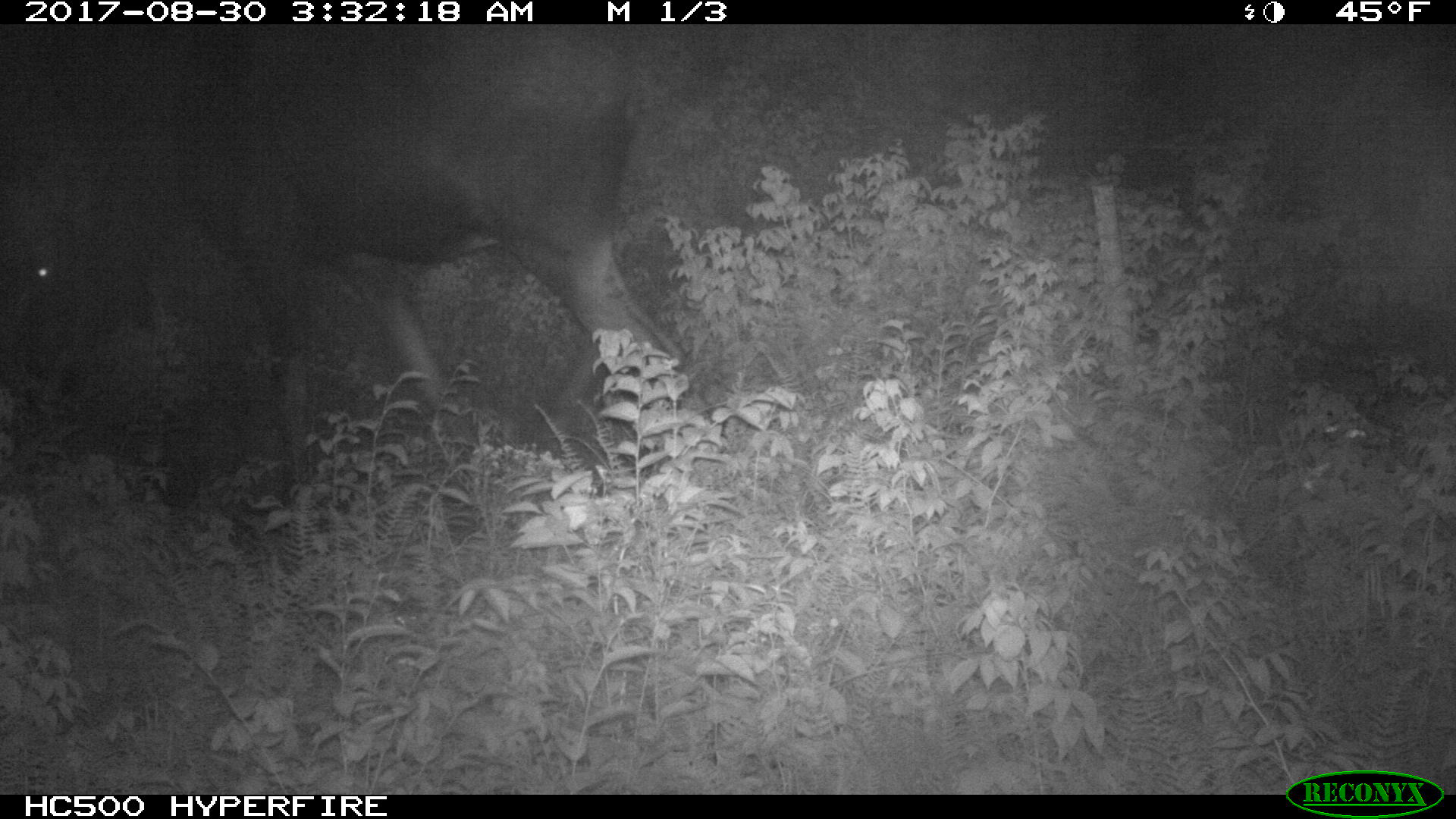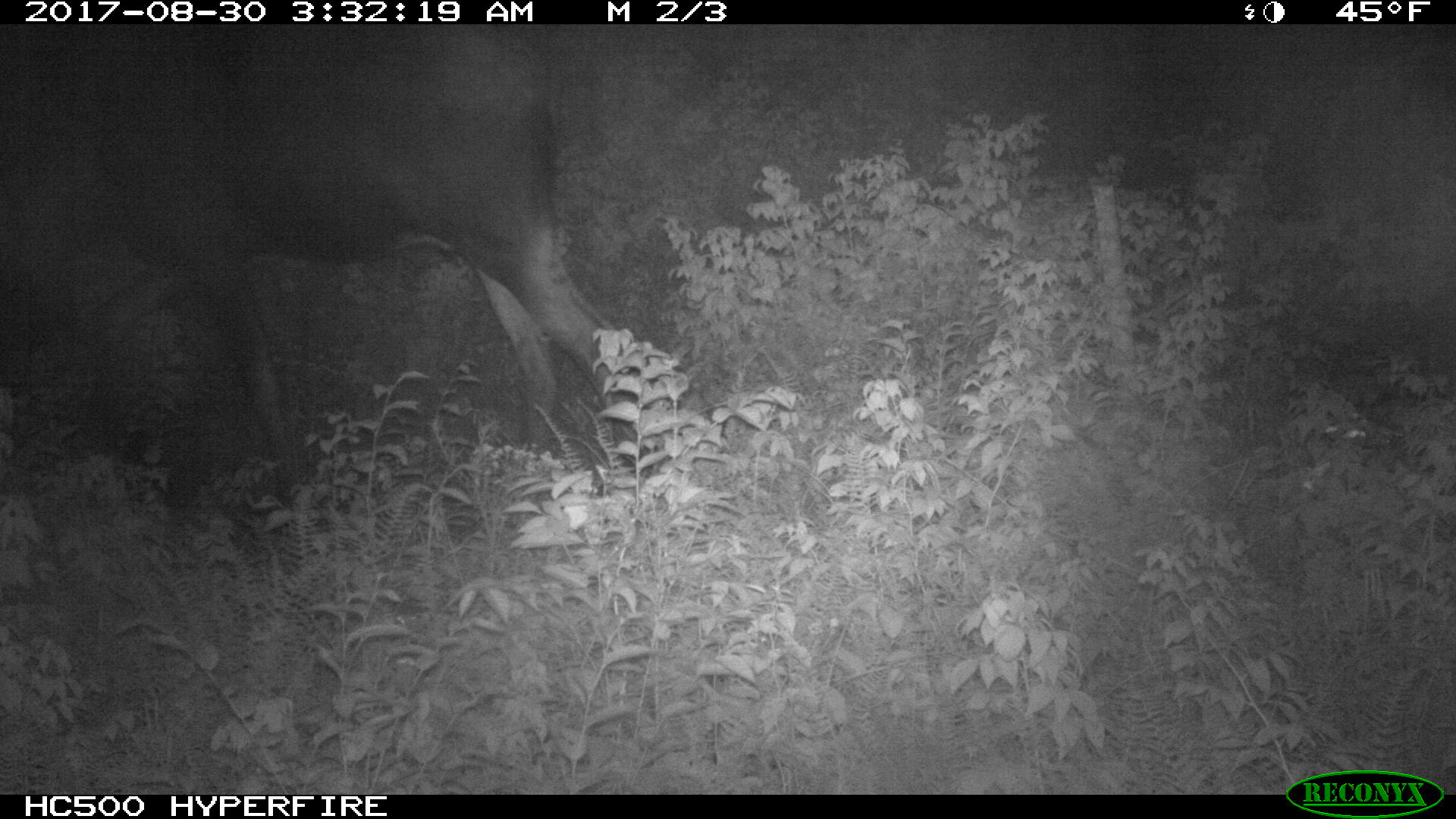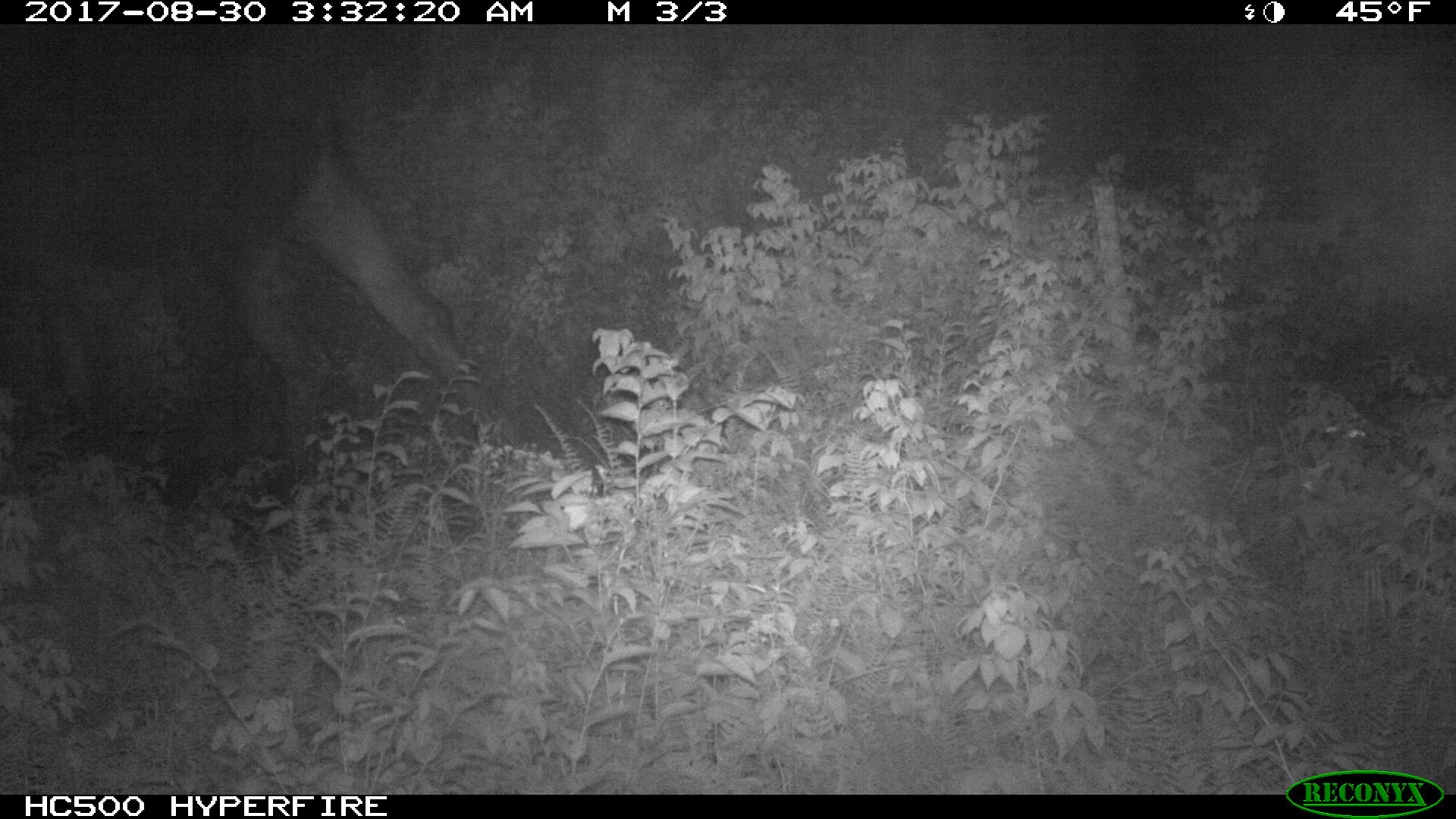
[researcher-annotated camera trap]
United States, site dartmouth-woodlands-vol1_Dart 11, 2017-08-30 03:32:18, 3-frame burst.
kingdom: Animalia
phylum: Chordata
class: Mammalia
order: Artiodactyla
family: Cervidae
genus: Alces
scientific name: Alces alces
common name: moose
Moose (Alces alces).